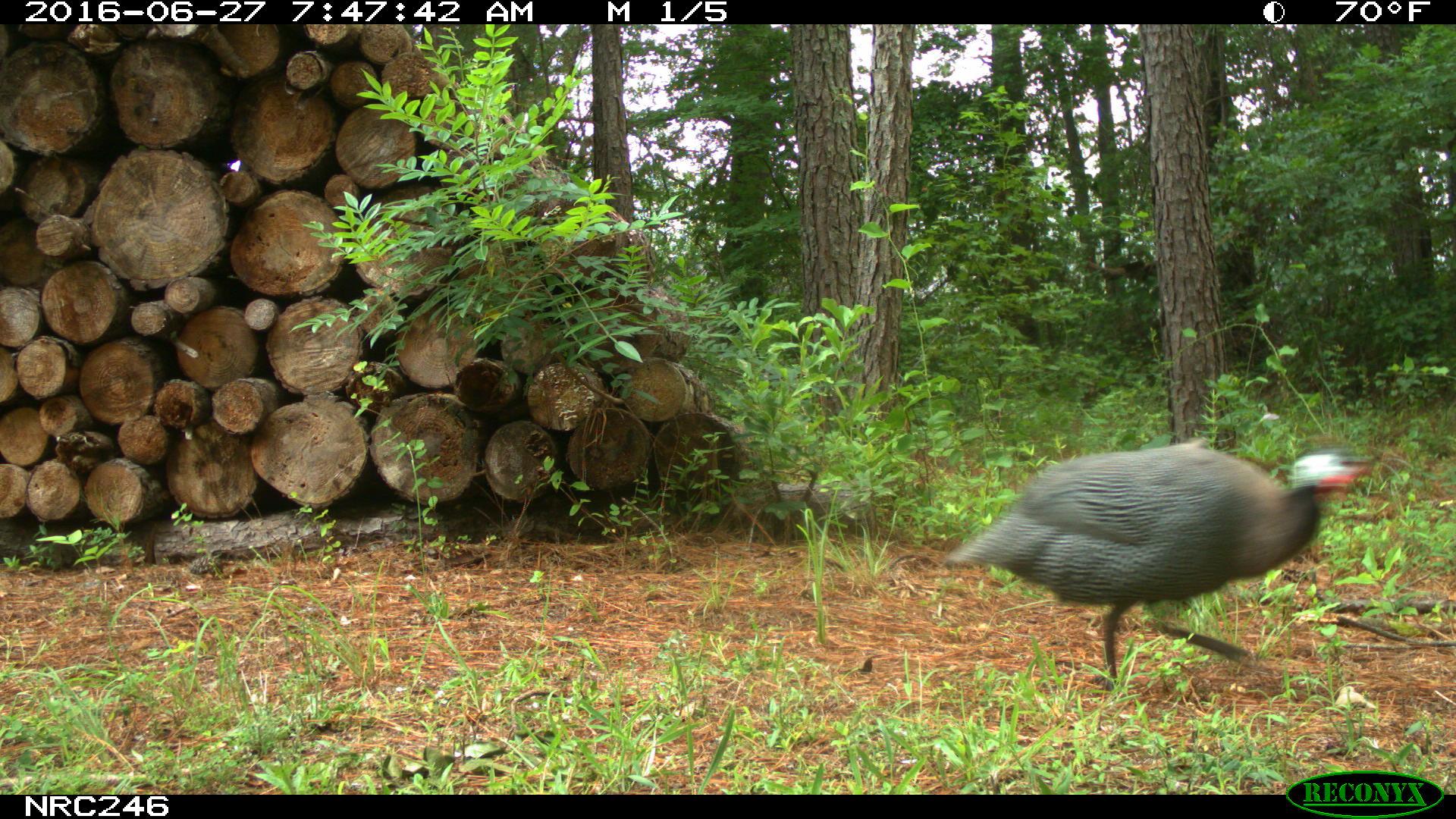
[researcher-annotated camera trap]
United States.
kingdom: Animalia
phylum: Chordata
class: Aves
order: Galliformes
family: Phasianidae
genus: Meleagris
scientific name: Meleagris gallopavo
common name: wild turkey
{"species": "Wild Turkey (Meleagris gallopavo)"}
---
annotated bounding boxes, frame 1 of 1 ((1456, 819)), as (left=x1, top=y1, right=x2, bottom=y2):
Wild Turkey: (left=942, top=429, right=1374, bottom=696)